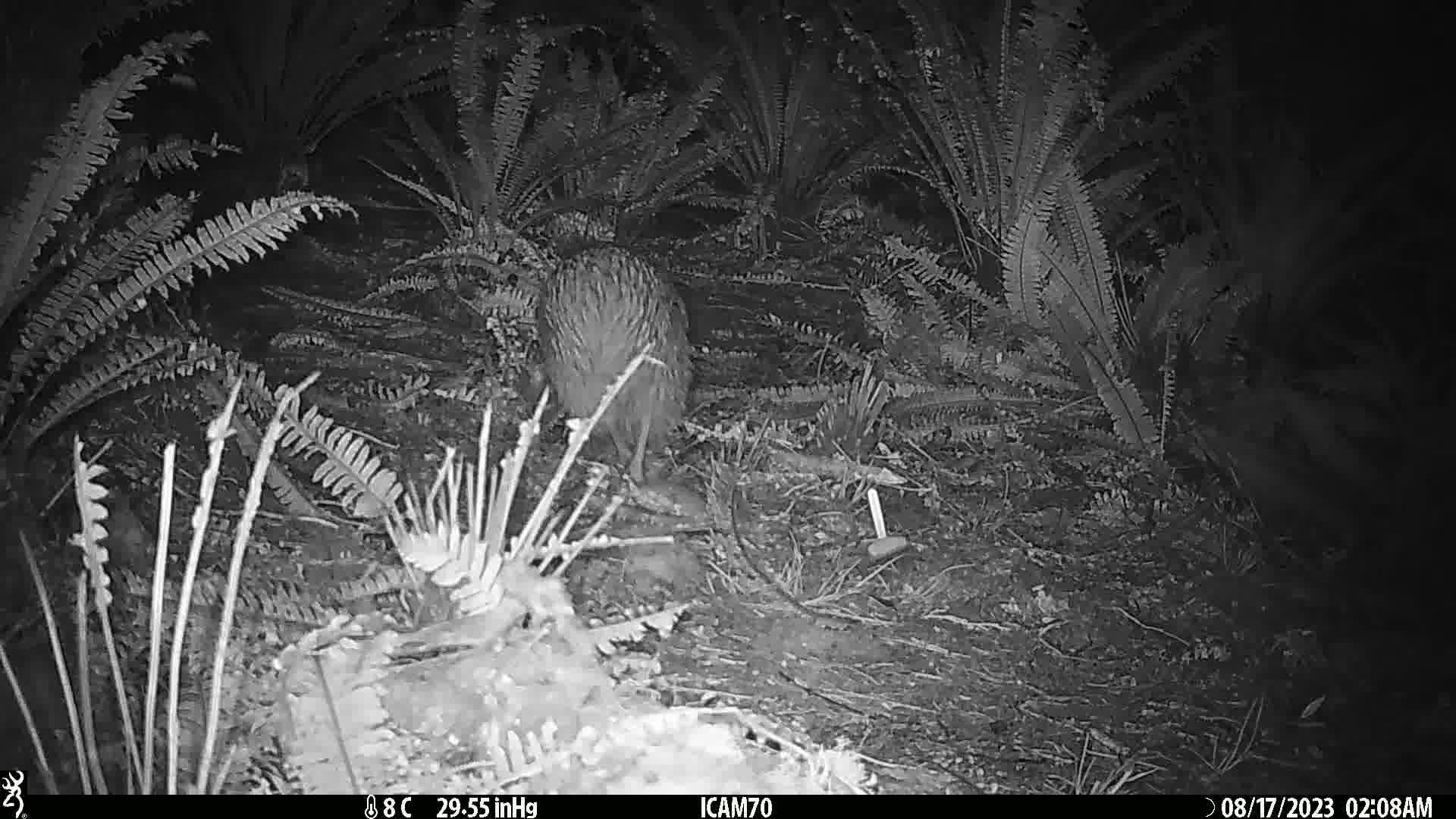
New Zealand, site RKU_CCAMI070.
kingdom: Animalia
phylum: Chordata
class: Aves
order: Apterygiformes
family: Apterygidae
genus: Apteryx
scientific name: Apteryx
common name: kiwi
Kiwi (Apteryx).